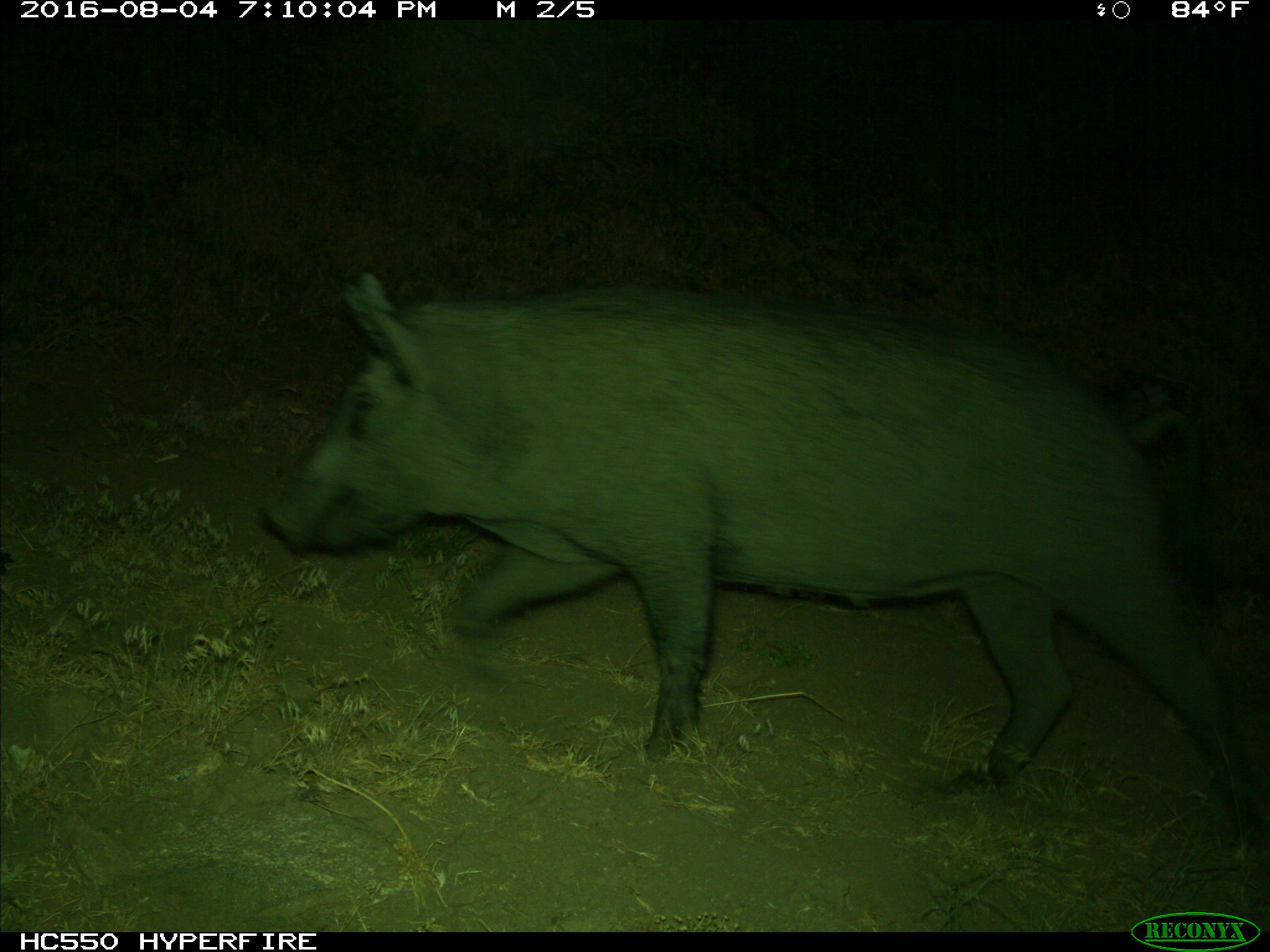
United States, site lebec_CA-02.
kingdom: Animalia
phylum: Chordata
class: Mammalia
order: Artiodactyla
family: Suidae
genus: Sus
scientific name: Sus scrofa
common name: wild boar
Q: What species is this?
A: Sus scrofa (wild boar).